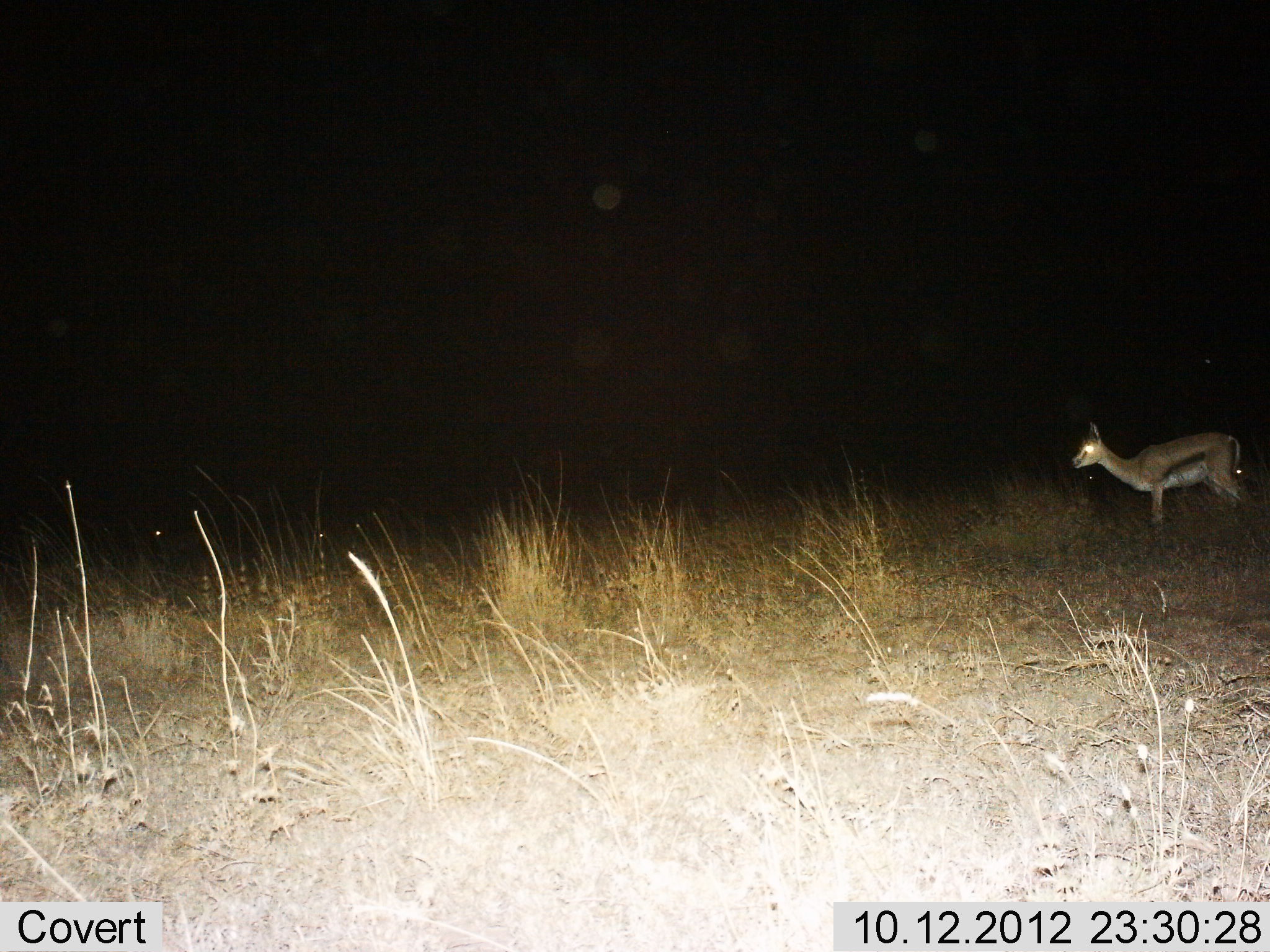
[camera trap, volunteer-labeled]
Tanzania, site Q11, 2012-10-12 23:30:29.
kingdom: Animalia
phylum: Chordata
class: Mammalia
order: Artiodactyla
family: Bovidae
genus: Eudorcas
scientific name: Eudorcas thomsonii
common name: thomson's gazelle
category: gazellethomsons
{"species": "gazellethomsons (thomson's gazelle) (Eudorcas thomsonii)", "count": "1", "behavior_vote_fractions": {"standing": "100%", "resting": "0%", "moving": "0%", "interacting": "0%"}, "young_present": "10%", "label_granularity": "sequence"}